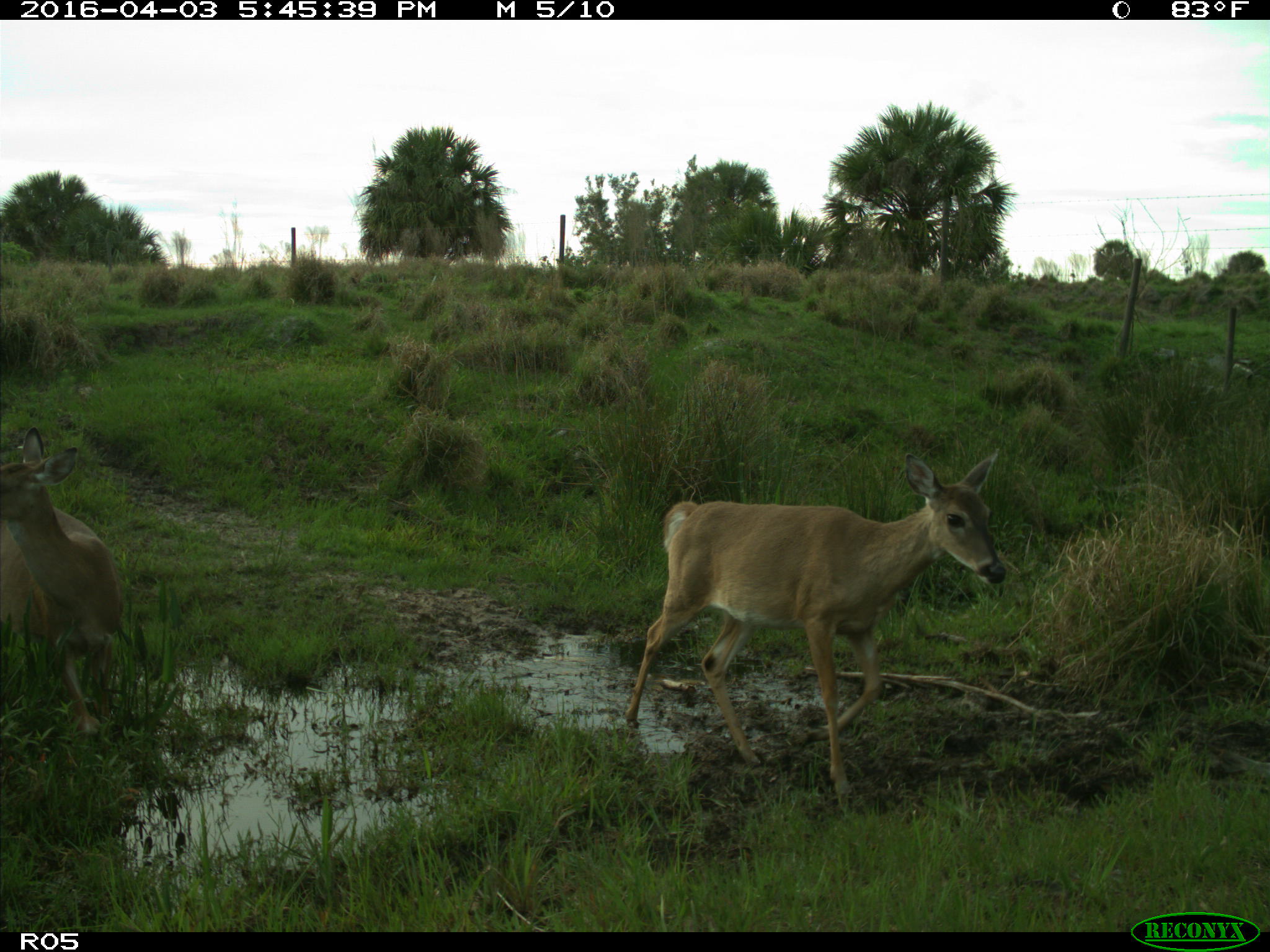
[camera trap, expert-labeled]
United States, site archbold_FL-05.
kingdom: Animalia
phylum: Chordata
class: Mammalia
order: Artiodactyla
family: Cervidae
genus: Odocoileus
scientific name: Odocoileus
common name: deer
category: unidentified deer